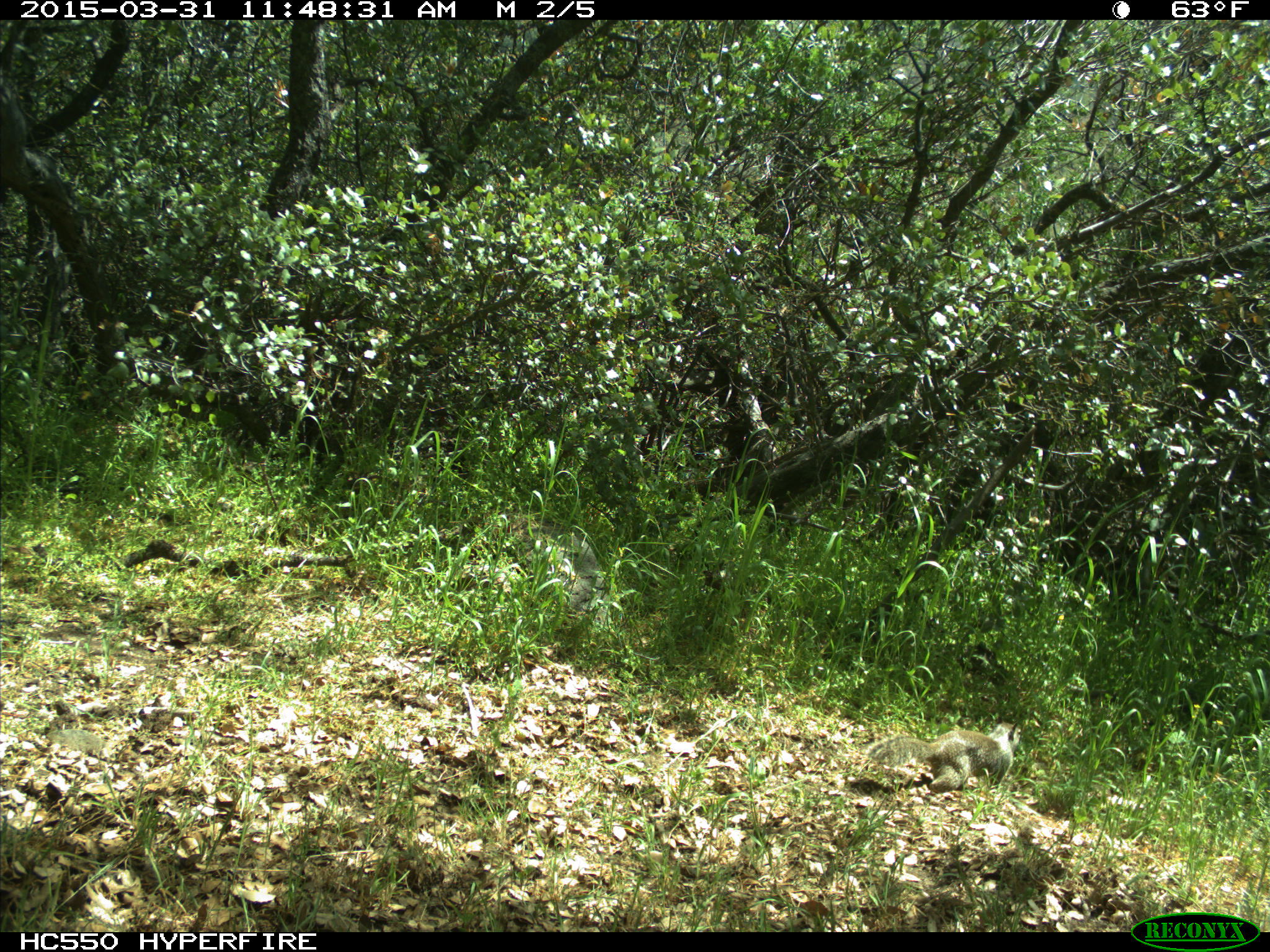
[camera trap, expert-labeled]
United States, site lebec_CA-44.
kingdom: Animalia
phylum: Chordata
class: Mammalia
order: Rodentia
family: Sciuridae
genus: Otospermophilus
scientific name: Otospermophilus beecheyi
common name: california ground squirrel